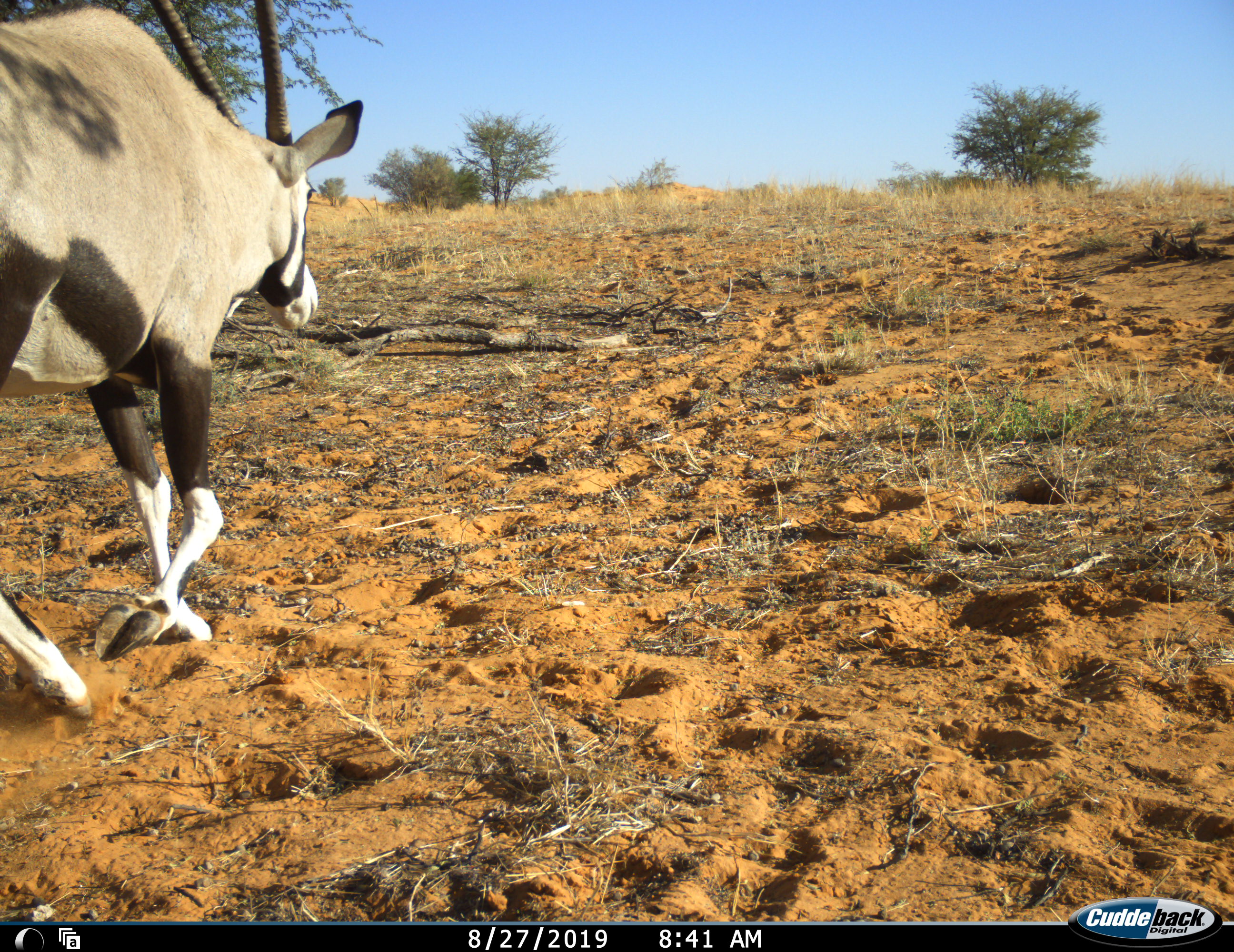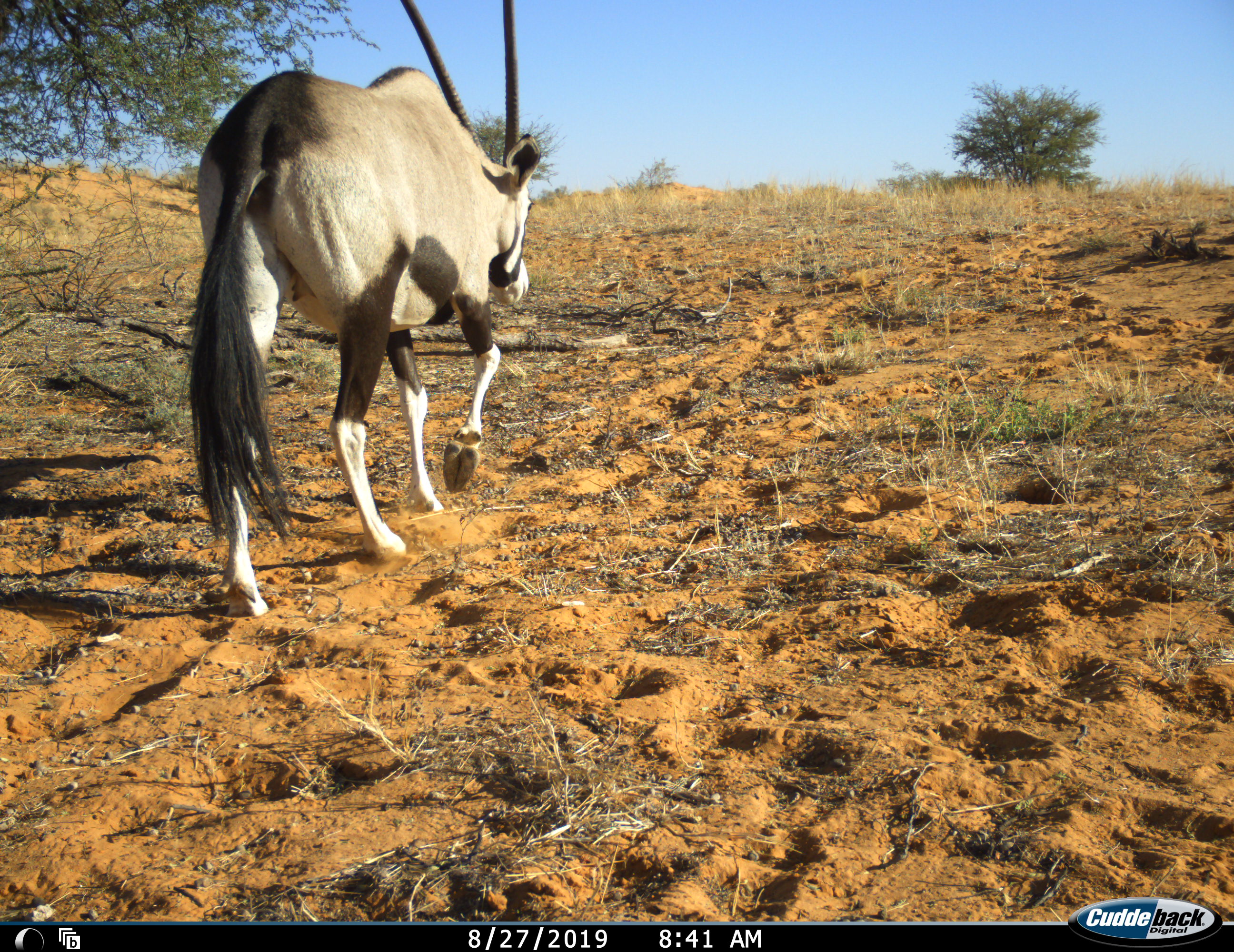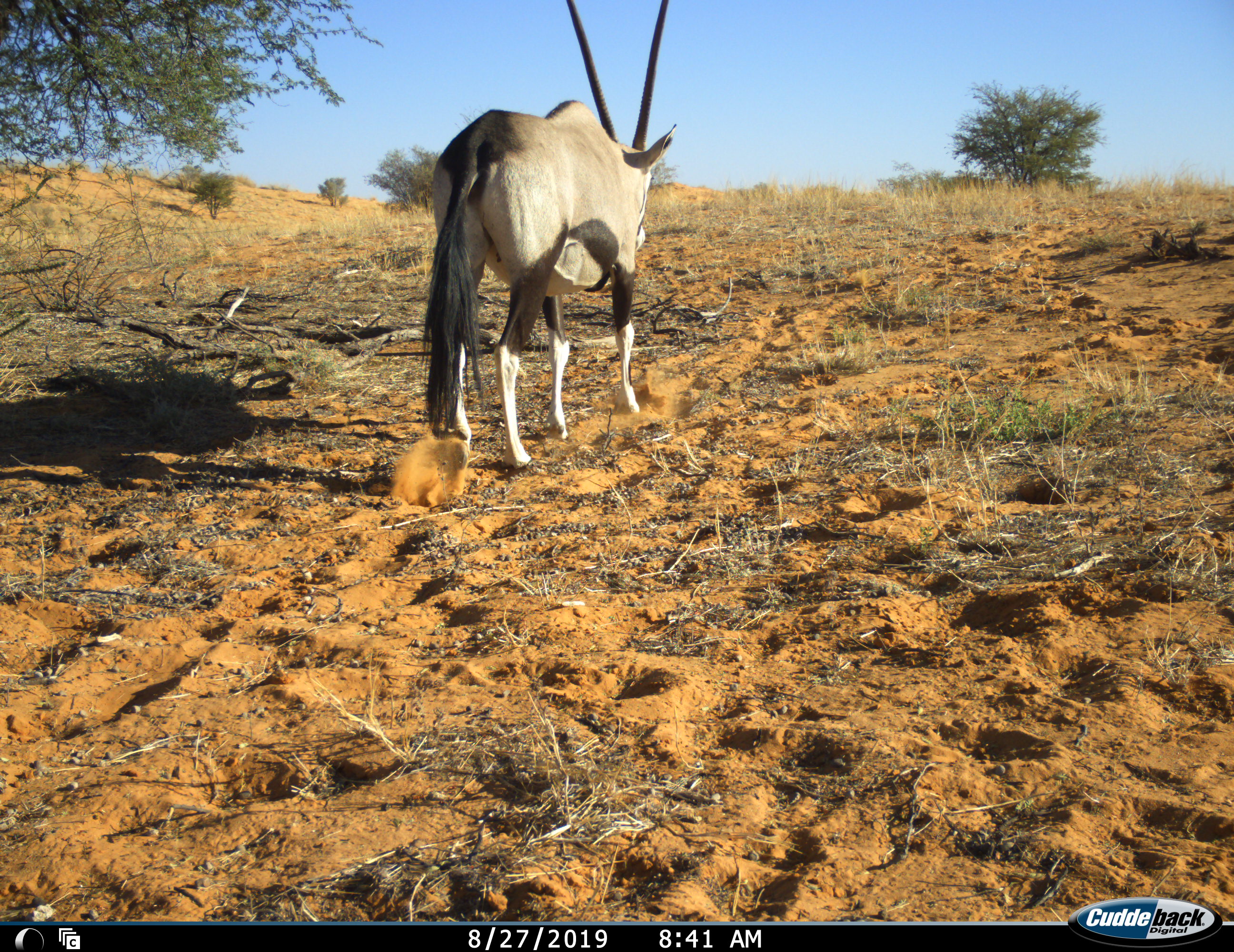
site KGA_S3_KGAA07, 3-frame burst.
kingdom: Animalia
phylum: Chordata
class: Mammalia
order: Artiodactyla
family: Bovidae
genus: Oryx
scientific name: Oryx gazella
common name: gemsbok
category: oryx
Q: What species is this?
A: Oryx (gemsbok) (Oryx gazella).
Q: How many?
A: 1.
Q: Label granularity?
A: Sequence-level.